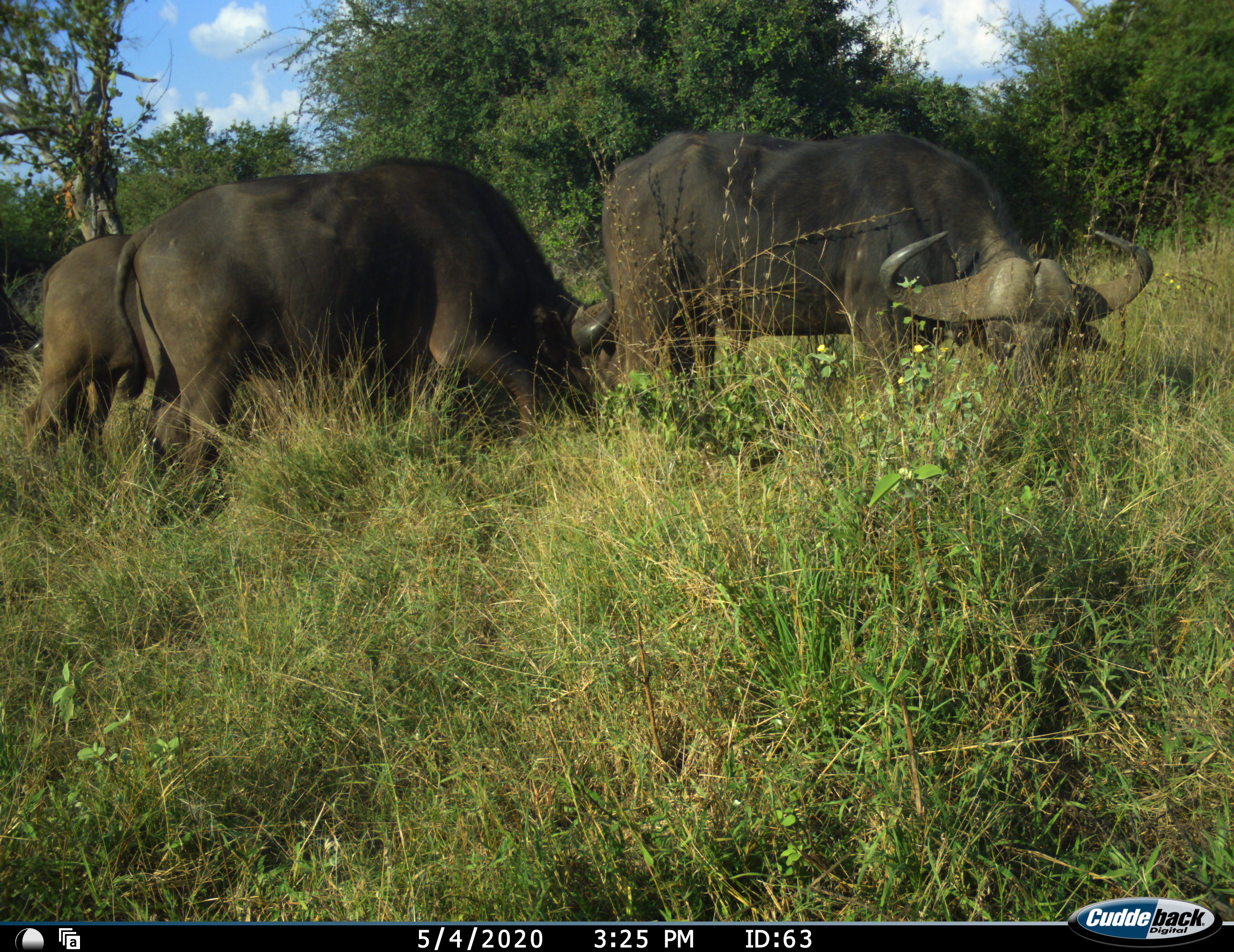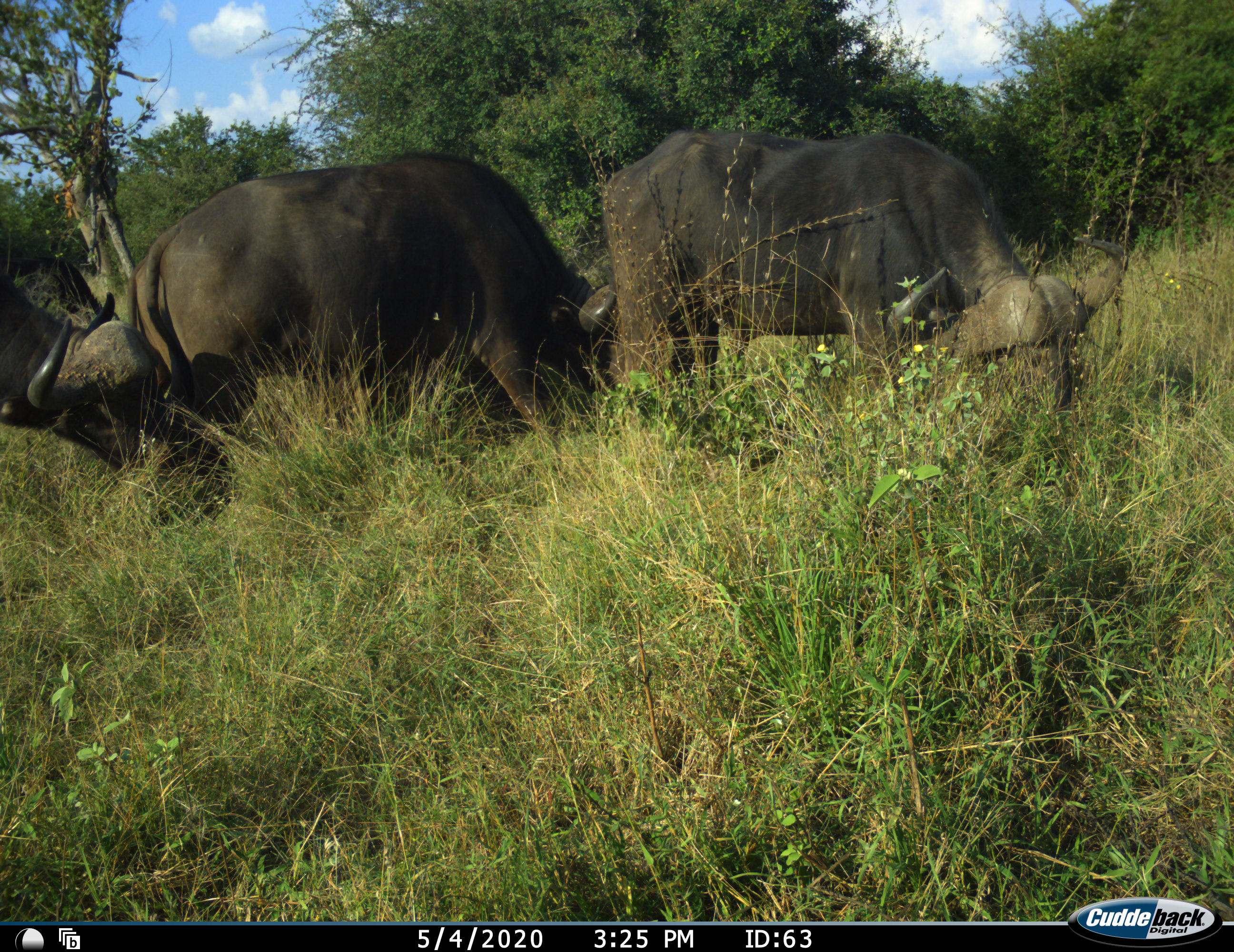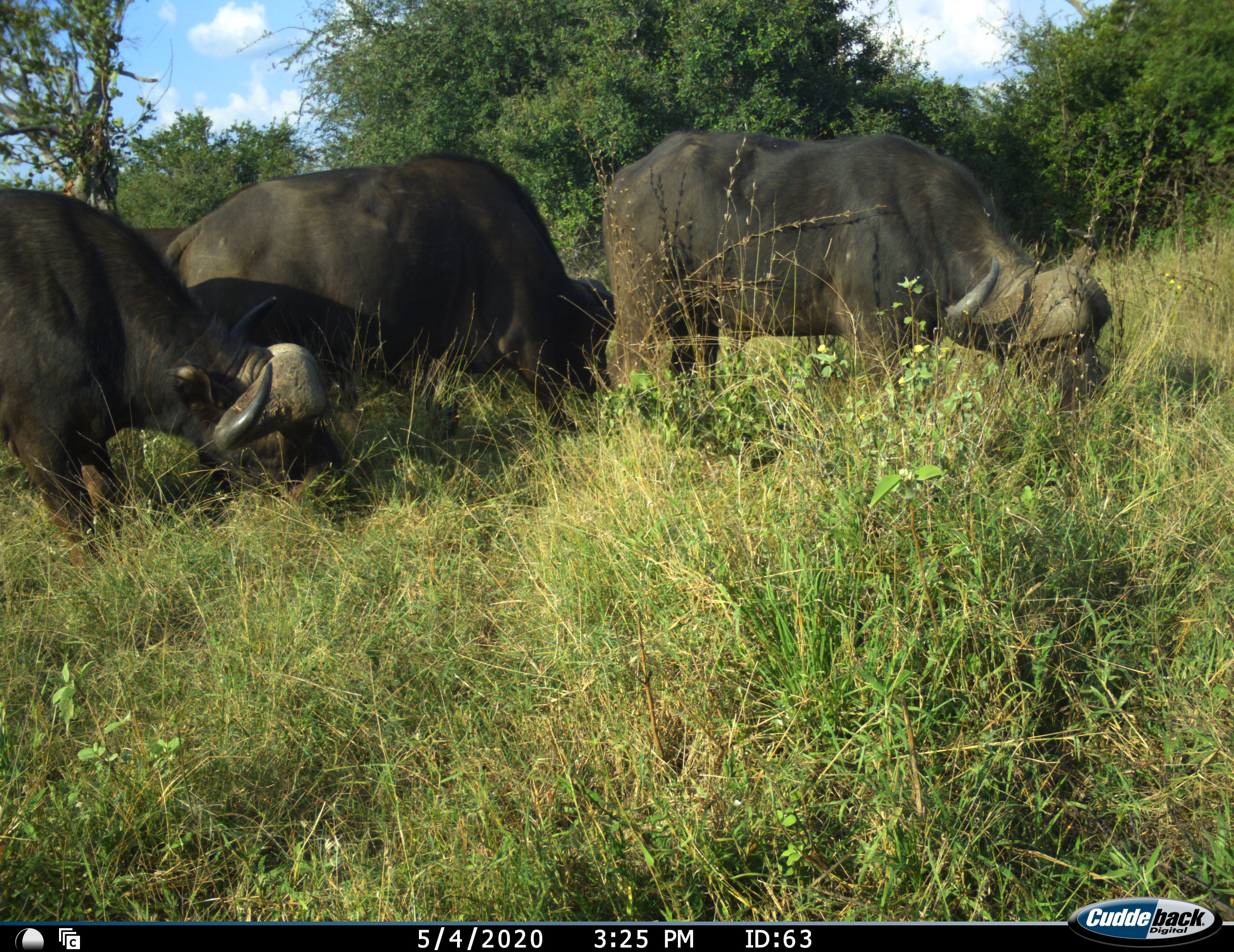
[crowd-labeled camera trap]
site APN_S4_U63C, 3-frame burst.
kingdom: Animalia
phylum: Chordata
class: Mammalia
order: Artiodactyla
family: Bovidae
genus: Syncerus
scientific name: Syncerus caffer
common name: african buffalo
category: buffalo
Buffalo (african buffalo) (Syncerus caffer), count 4. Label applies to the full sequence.